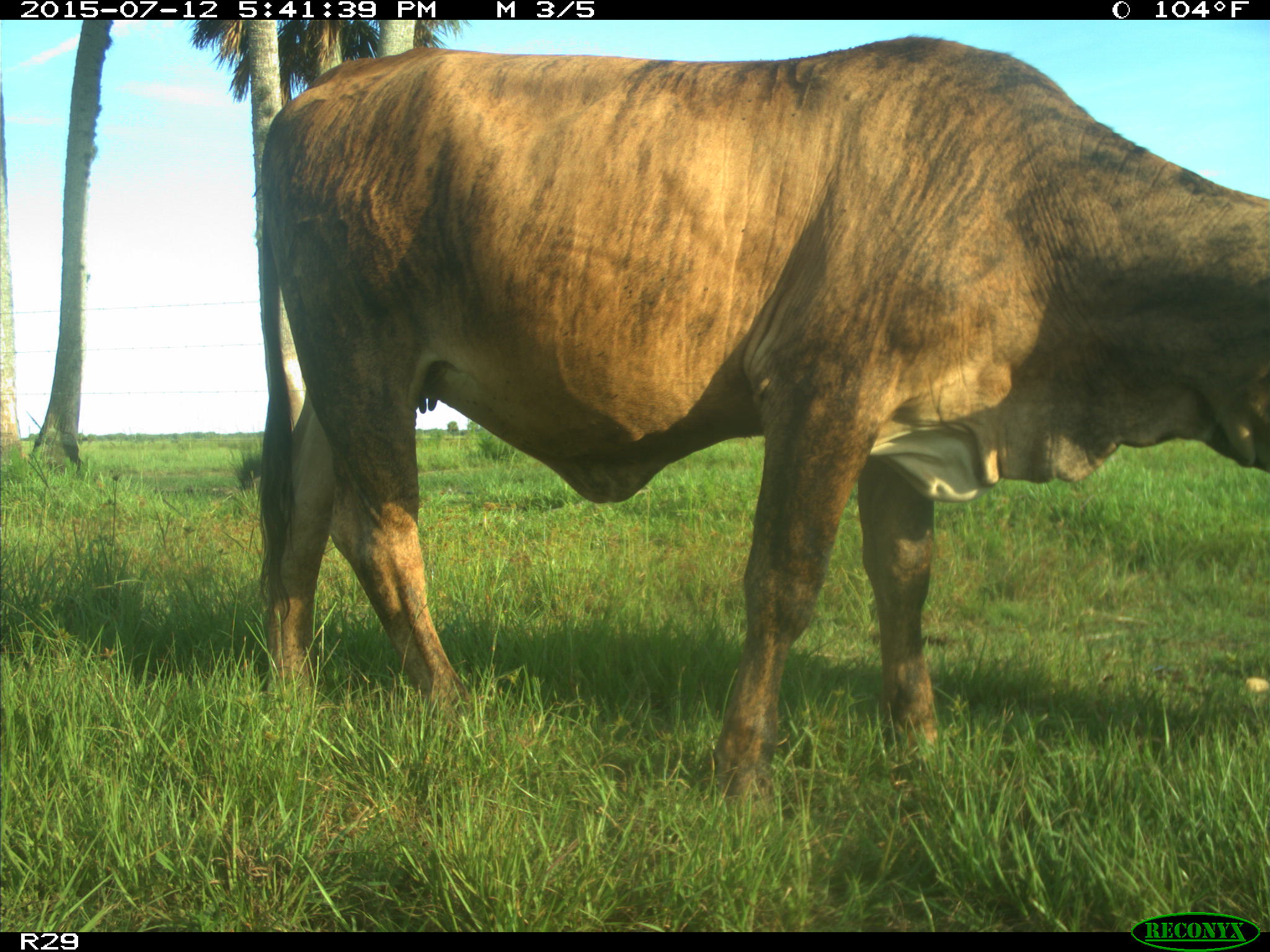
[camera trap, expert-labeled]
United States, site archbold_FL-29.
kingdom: Animalia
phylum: Chordata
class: Mammalia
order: Artiodactyla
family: Bovidae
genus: Bos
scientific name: Bos taurus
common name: domestic cow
Bos taurus (domestic cow).